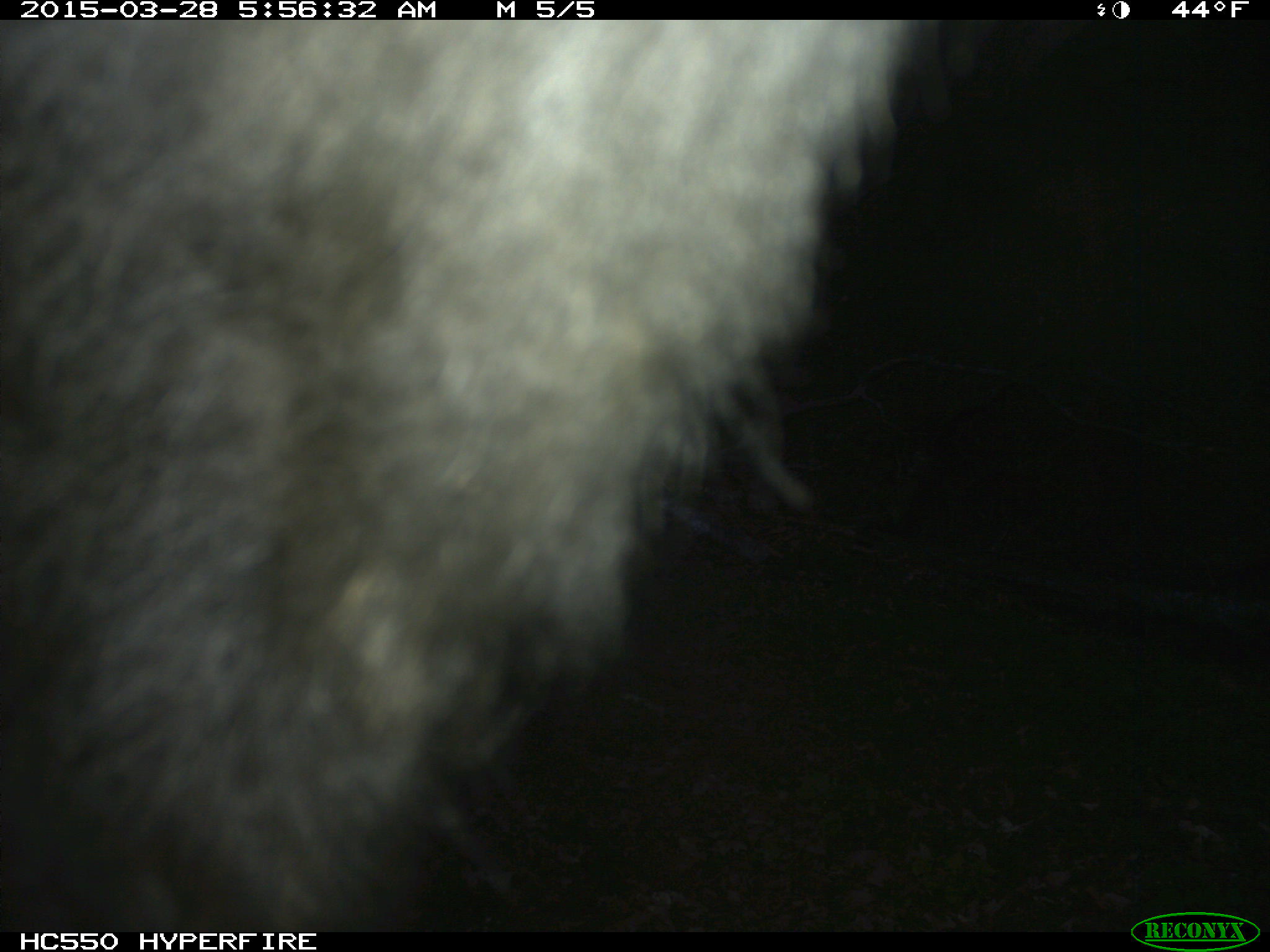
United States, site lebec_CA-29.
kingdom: Animalia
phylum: Chordata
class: Mammalia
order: Artiodactyla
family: Bovidae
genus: Bos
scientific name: Bos taurus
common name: domestic cow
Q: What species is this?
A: Bos taurus (domestic cow).